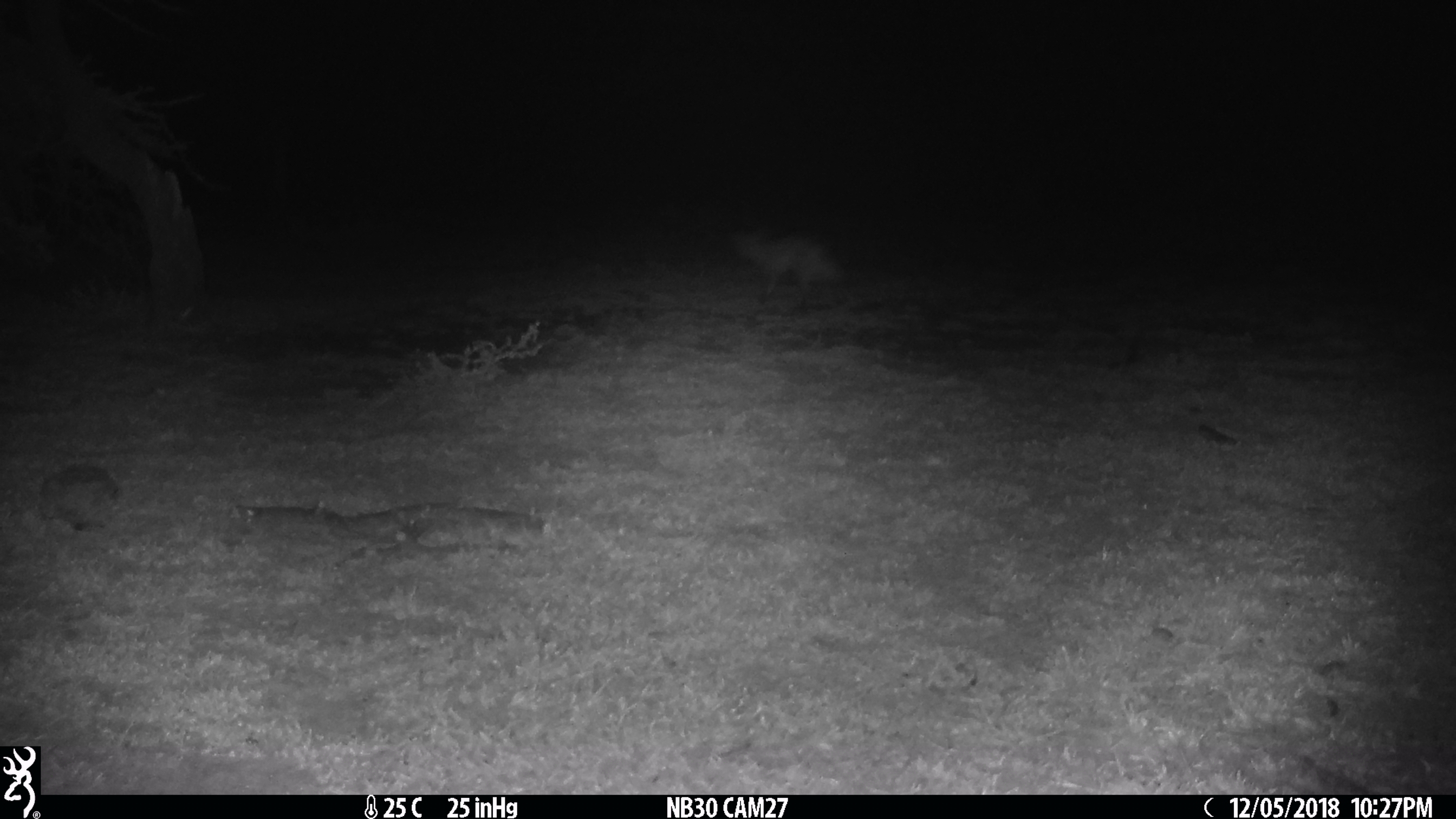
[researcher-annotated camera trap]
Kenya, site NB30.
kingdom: Animalia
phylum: Chordata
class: Mammalia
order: Carnivora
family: Canidae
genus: Otocyon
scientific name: Otocyon megalotis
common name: bat-eared fox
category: bateared fox